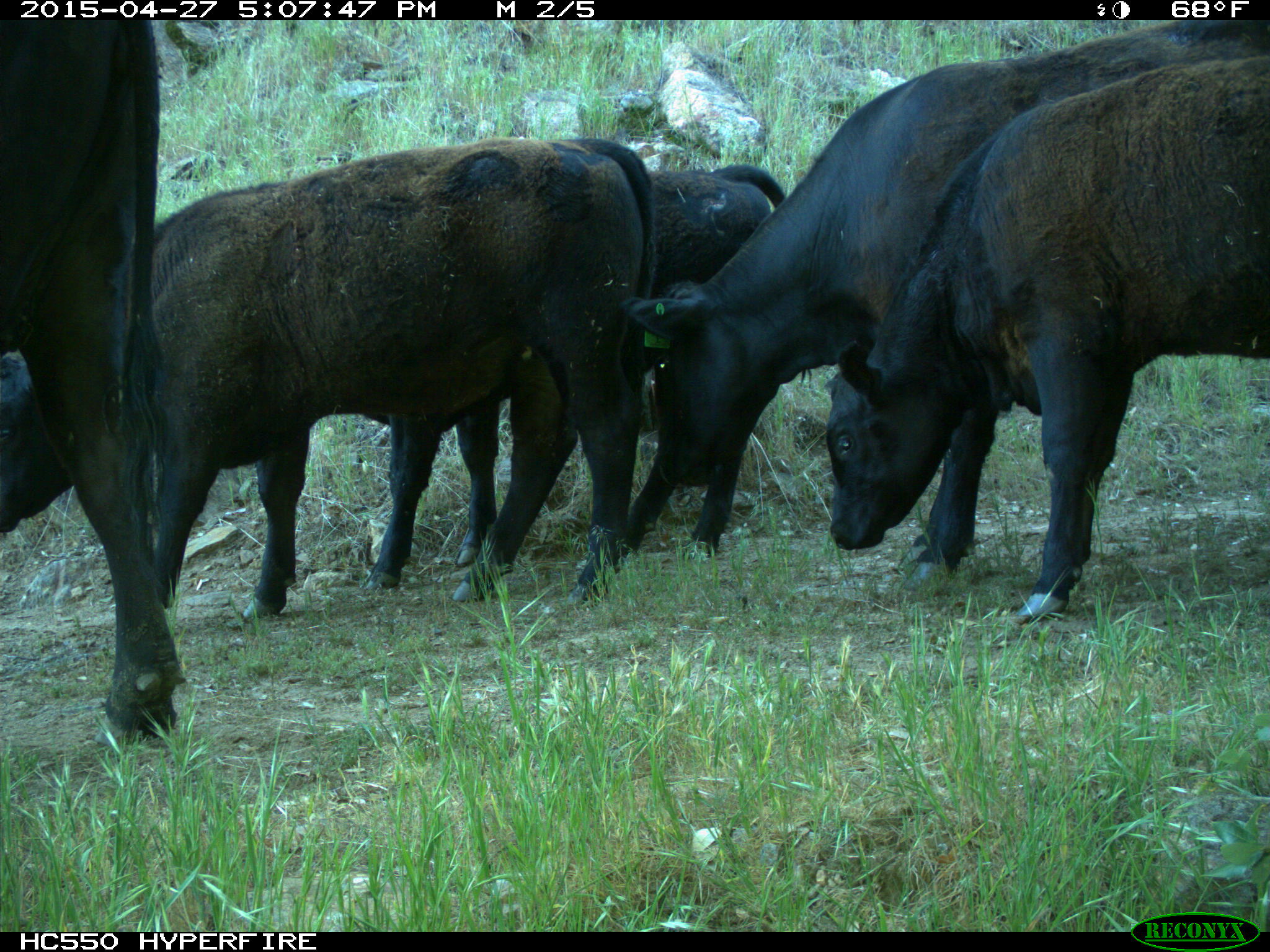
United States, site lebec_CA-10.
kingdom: Animalia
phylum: Chordata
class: Mammalia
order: Artiodactyla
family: Bovidae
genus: Bos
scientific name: Bos taurus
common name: domestic cow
Bos taurus (domestic cow).